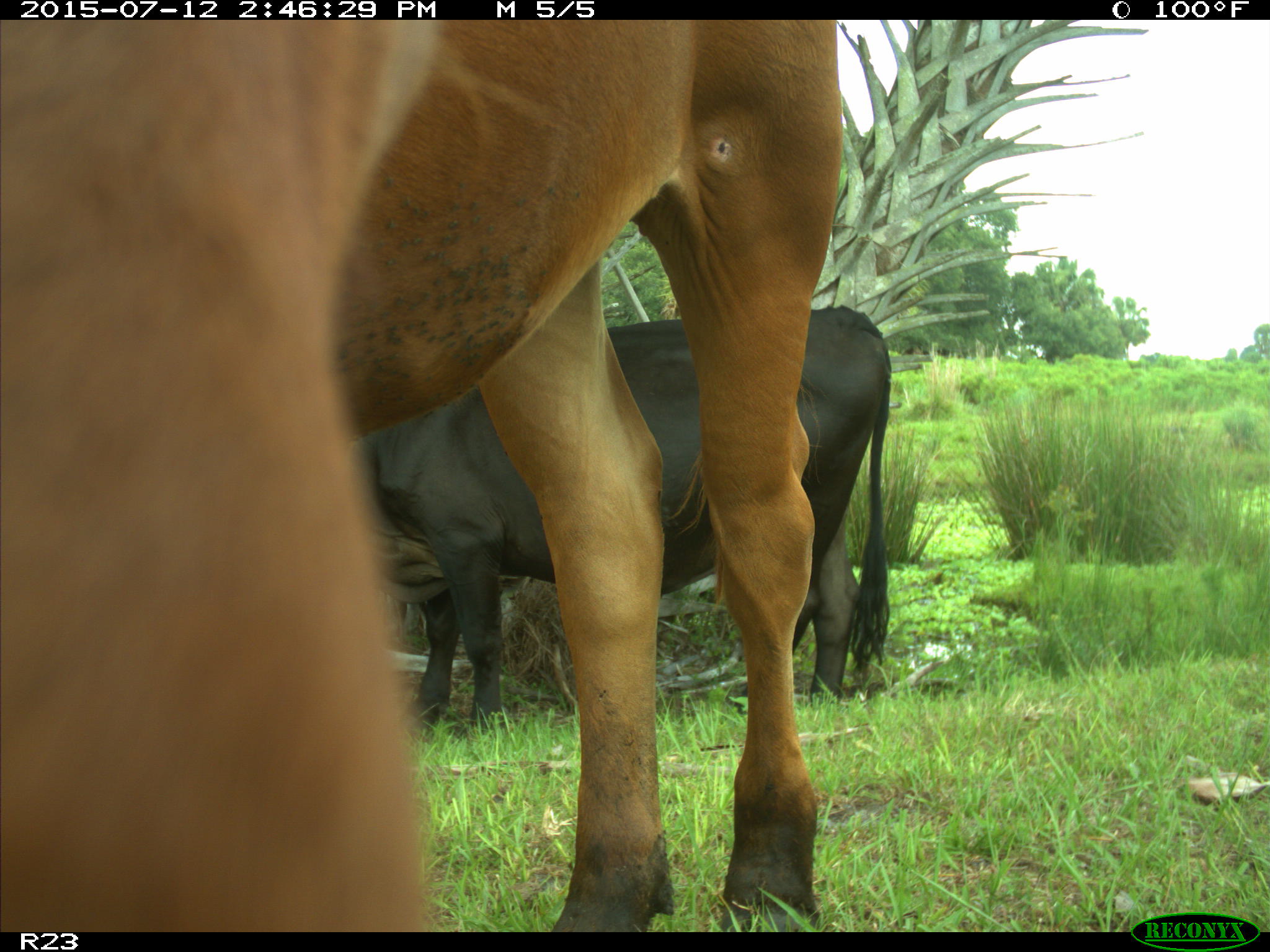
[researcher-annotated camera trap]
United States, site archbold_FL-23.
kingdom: Animalia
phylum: Chordata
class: Mammalia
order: Artiodactyla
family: Bovidae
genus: Bos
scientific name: Bos taurus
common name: domestic cow